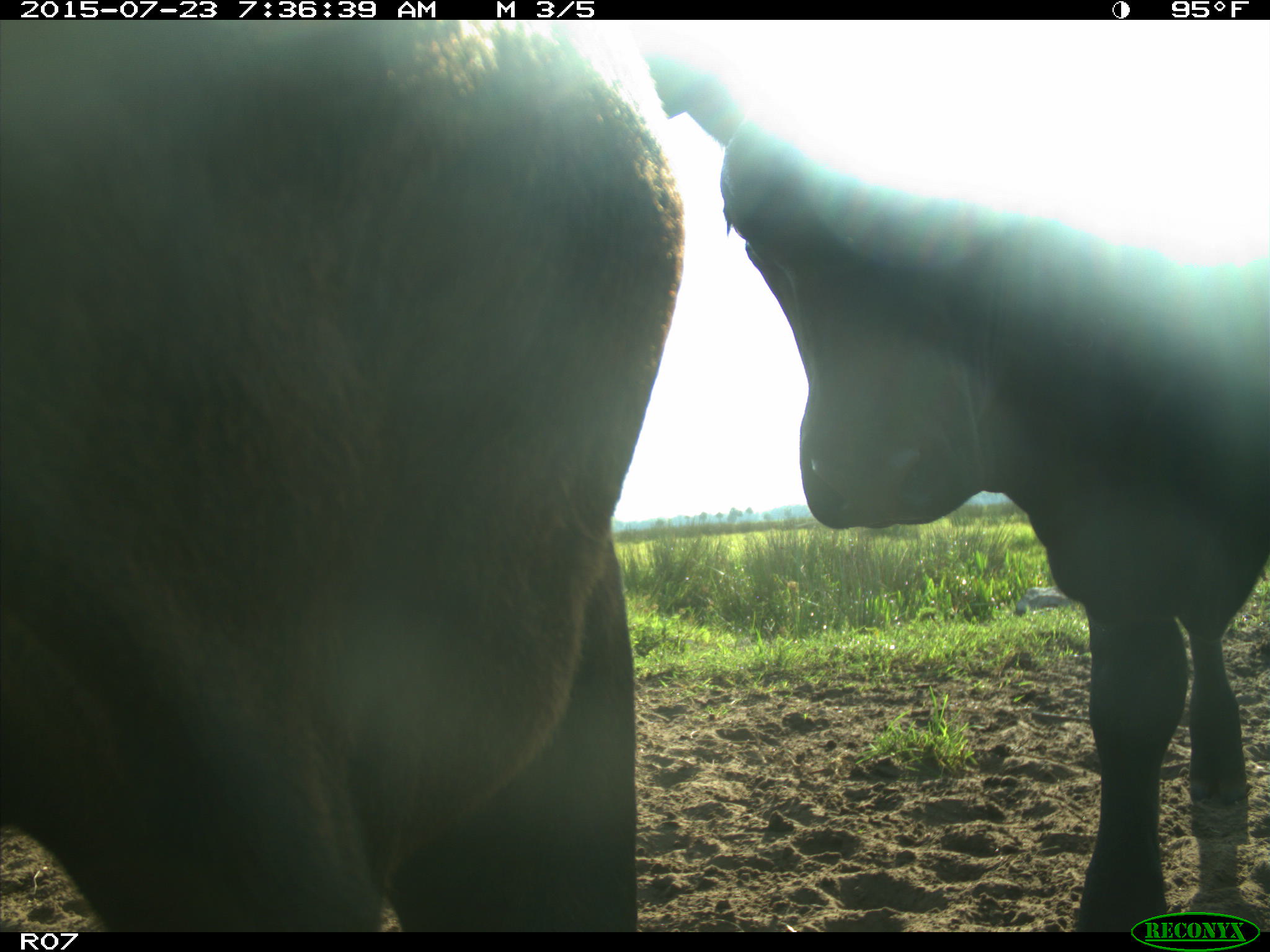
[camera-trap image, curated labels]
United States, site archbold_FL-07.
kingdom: Animalia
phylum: Chordata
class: Mammalia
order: Artiodactyla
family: Bovidae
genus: Bos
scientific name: Bos taurus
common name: domestic cow